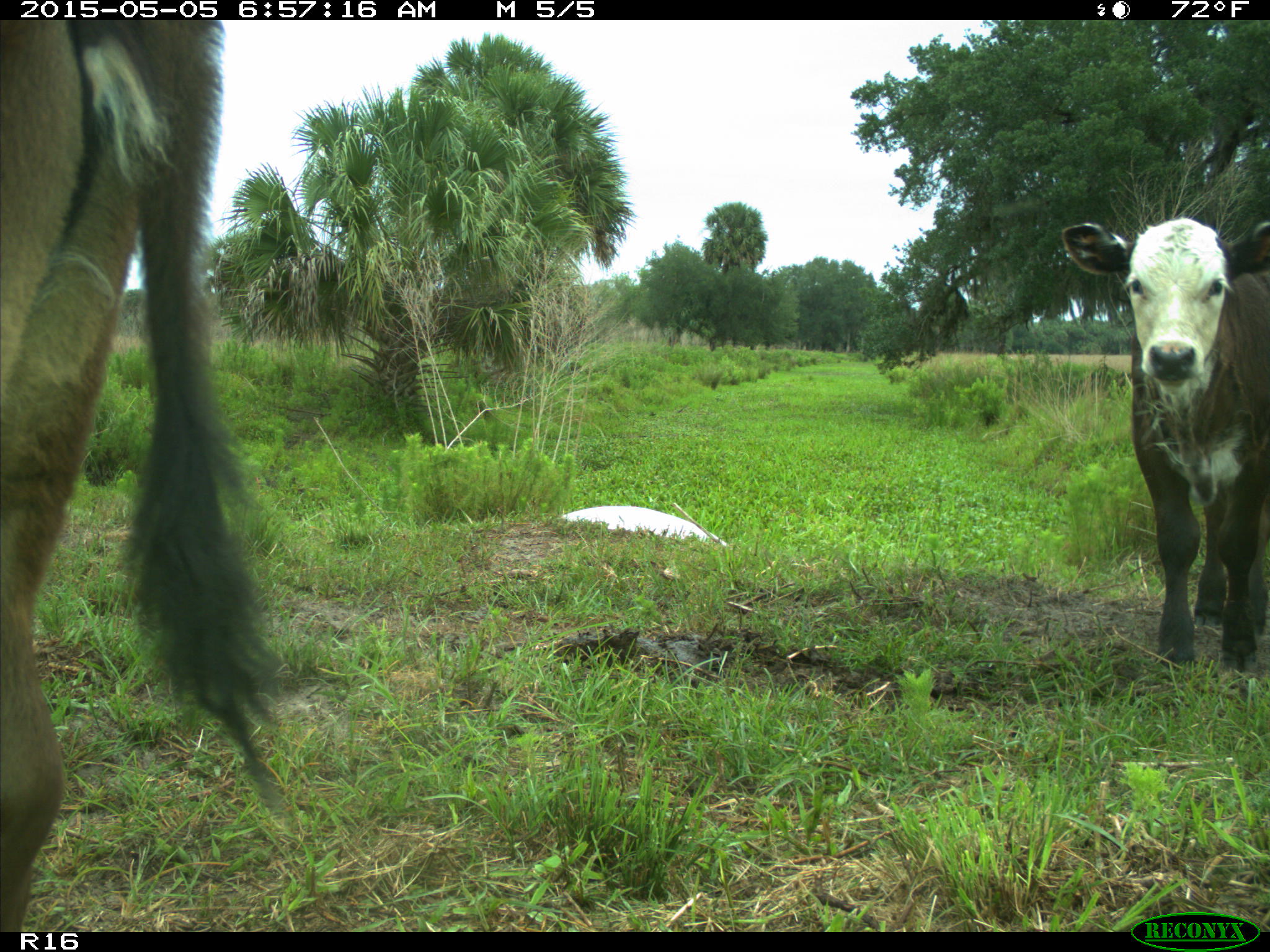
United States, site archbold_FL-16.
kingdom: Animalia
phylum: Chordata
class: Mammalia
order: Artiodactyla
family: Bovidae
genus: Bos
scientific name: Bos taurus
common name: domestic cow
Bos taurus (domestic cow).